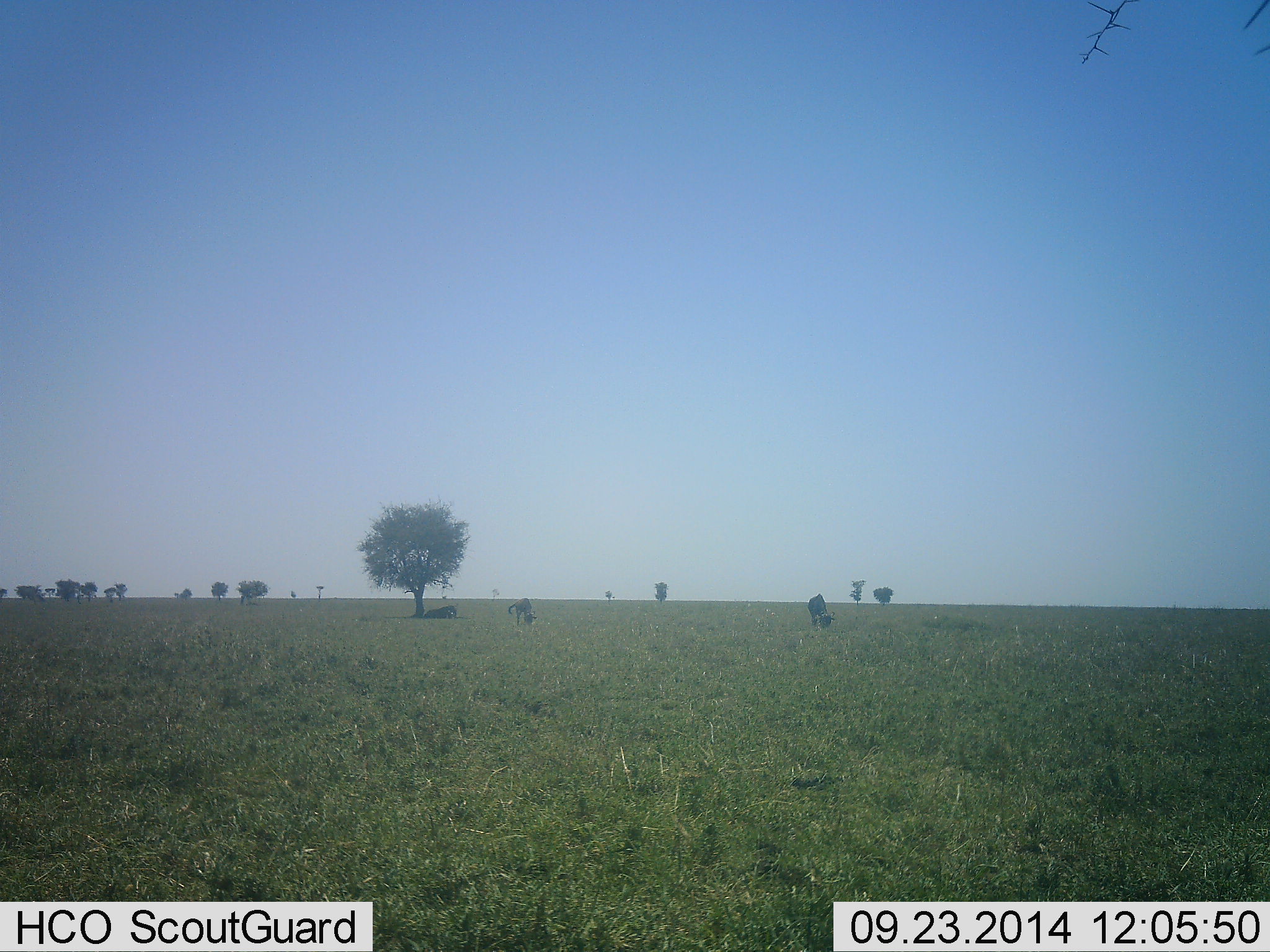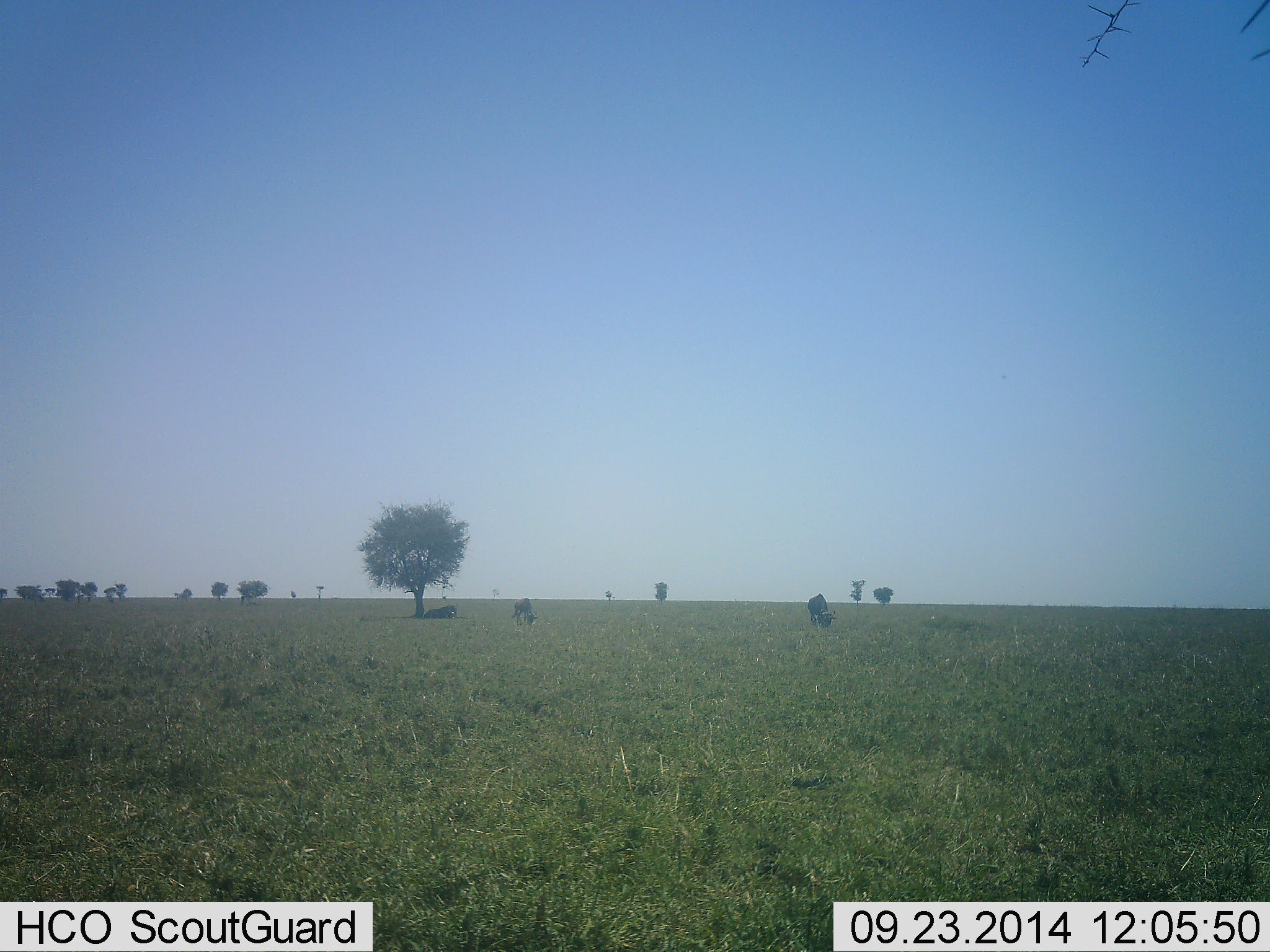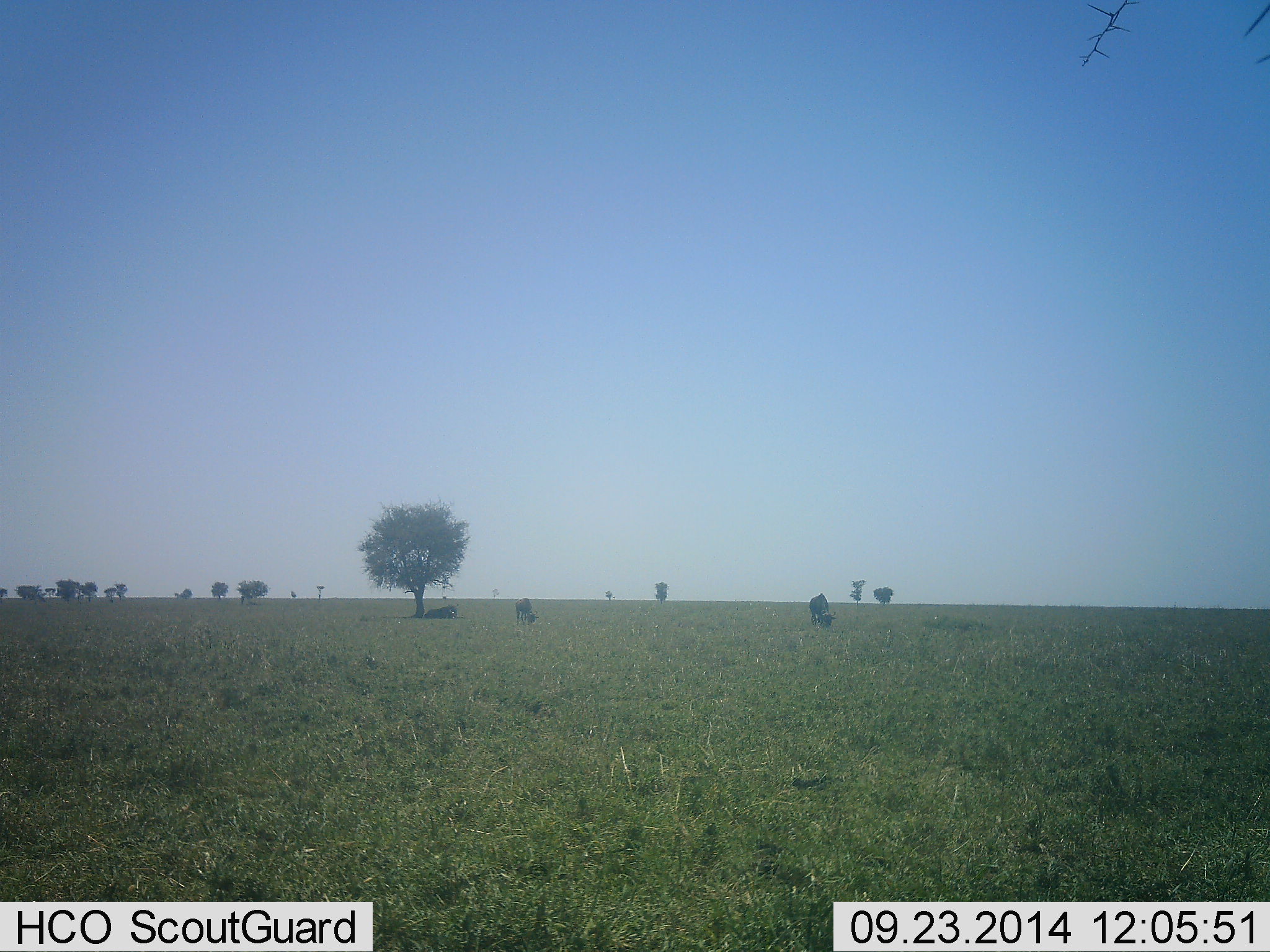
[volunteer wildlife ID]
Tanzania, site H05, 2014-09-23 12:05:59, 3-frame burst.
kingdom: Animalia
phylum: Chordata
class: Mammalia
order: Artiodactyla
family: Bovidae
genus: Connochaetes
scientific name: Connochaetes taurinus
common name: blue wildebeest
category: wildebeest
Wildebeest (blue wildebeest) (Connochaetes taurinus), count 3. Behavior (volunteer vote fractions): standing 0%, resting 70%, moving 10%, interacting 0%. Young present (vote fraction): 0%. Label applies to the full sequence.